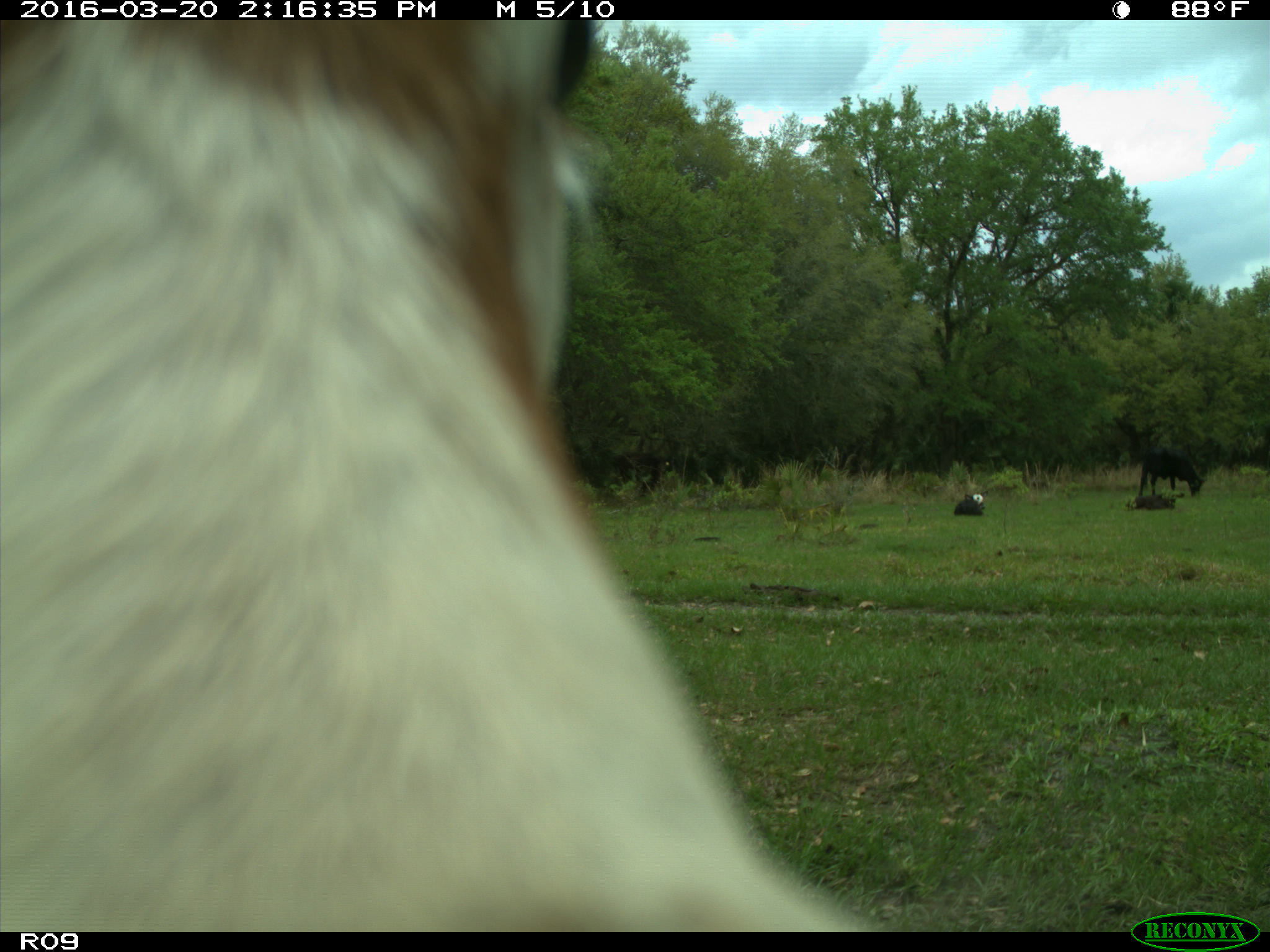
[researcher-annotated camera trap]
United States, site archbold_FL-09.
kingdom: Animalia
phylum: Chordata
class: Mammalia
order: Artiodactyla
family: Bovidae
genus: Bos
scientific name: Bos taurus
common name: domestic cow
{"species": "Bos taurus (domestic cow)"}